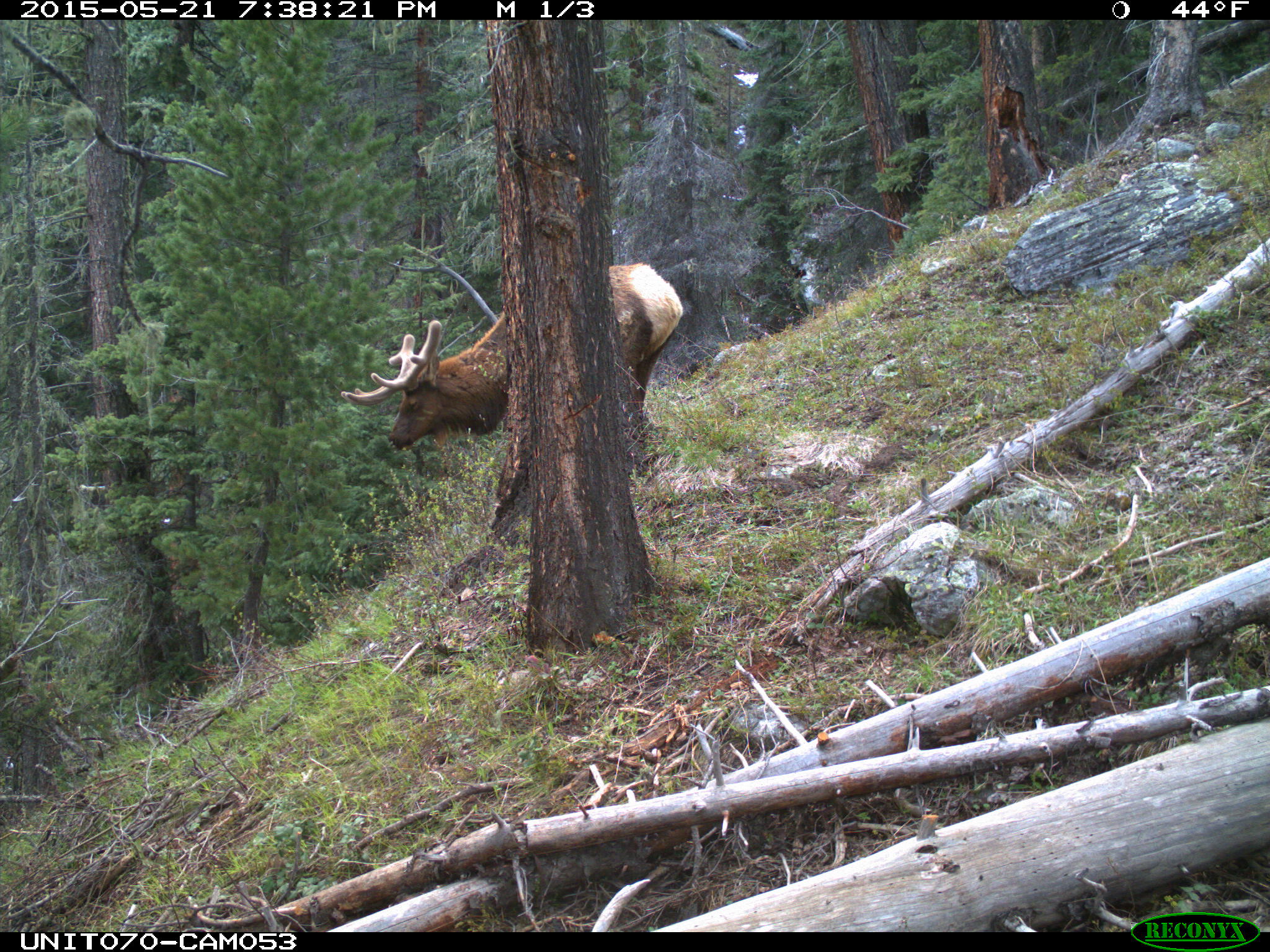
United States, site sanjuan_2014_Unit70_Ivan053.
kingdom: Animalia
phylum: Chordata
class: Mammalia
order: Artiodactyla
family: Cervidae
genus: Cervus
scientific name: Cervus elaphus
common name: red deer